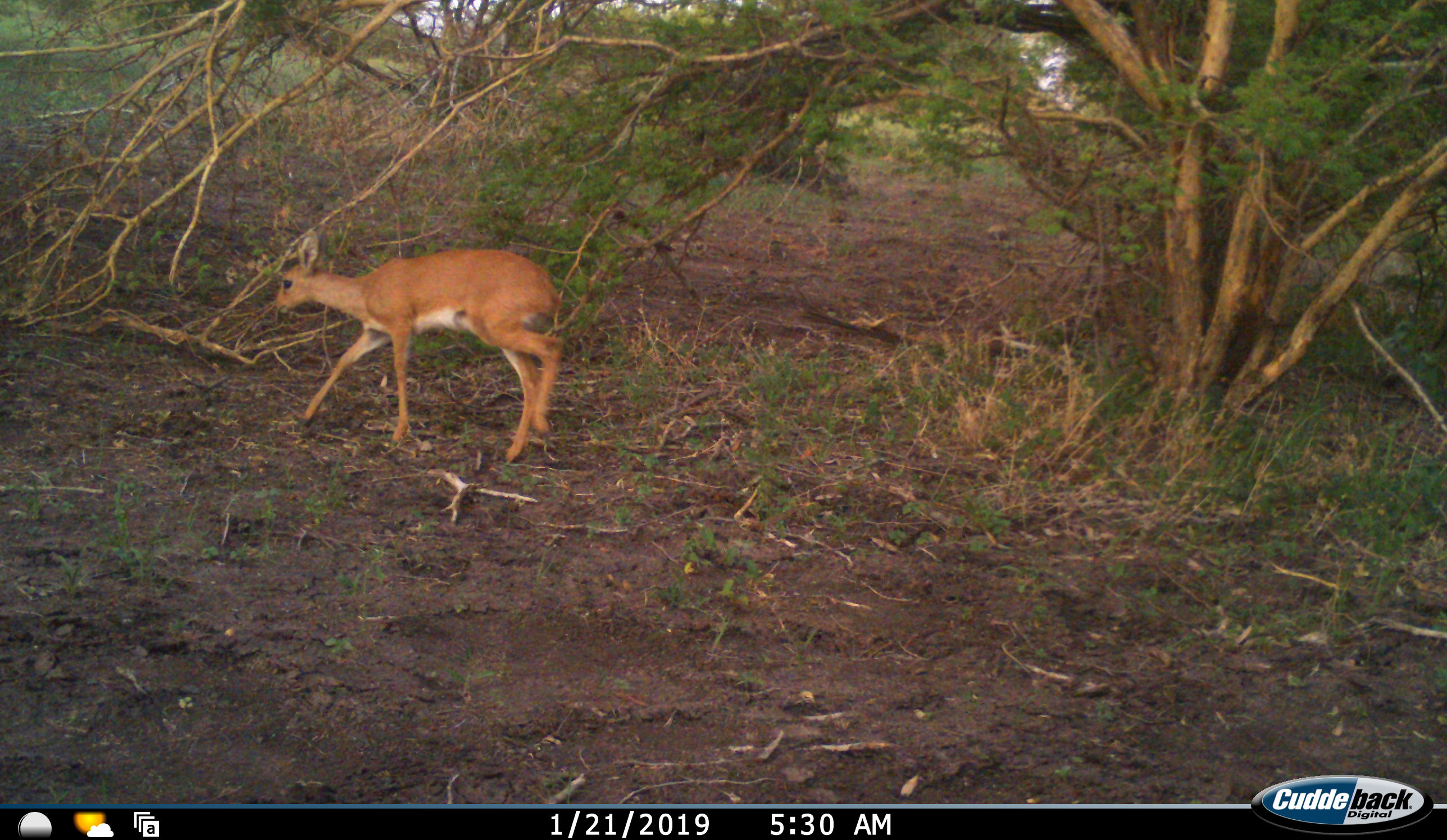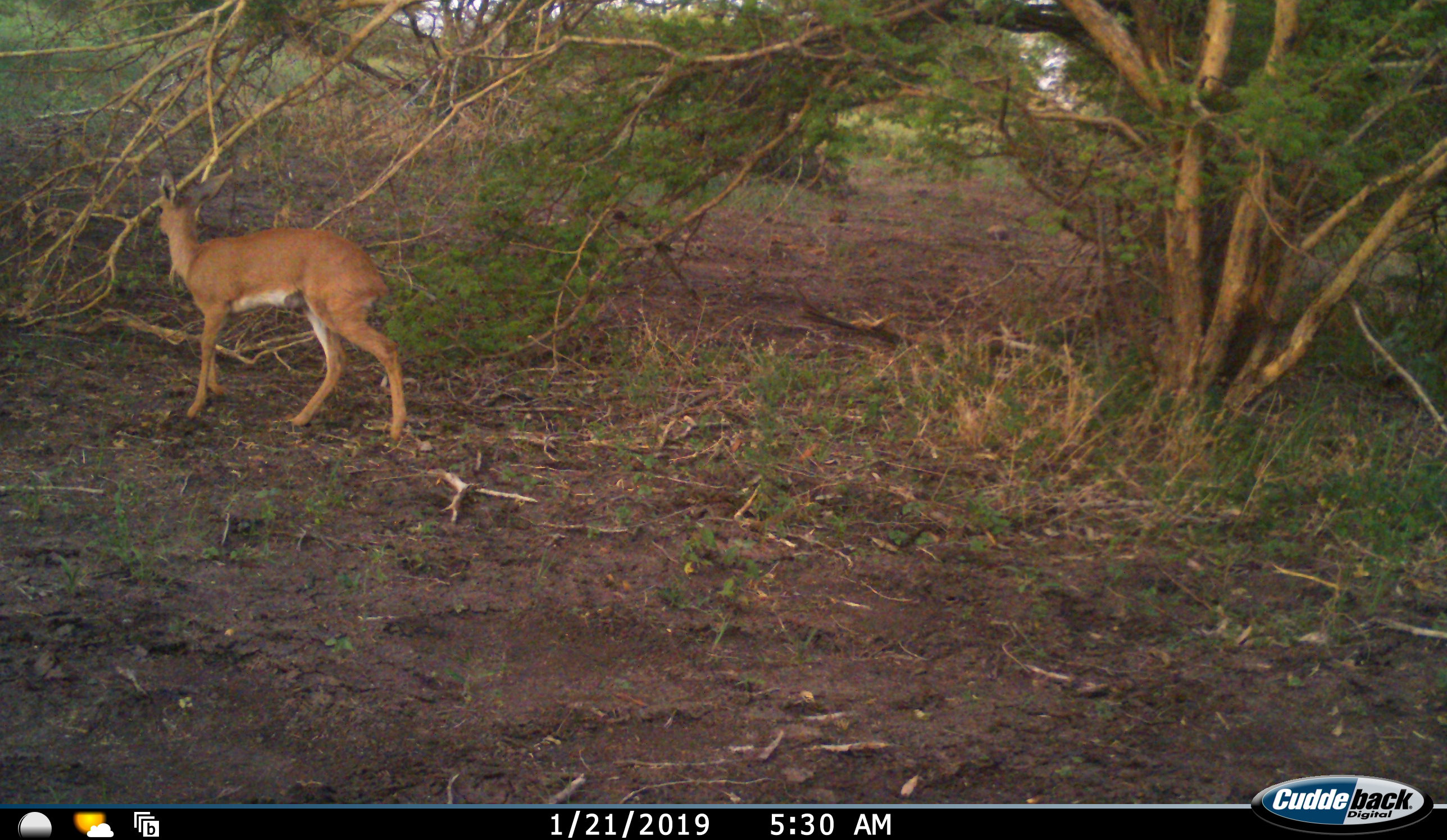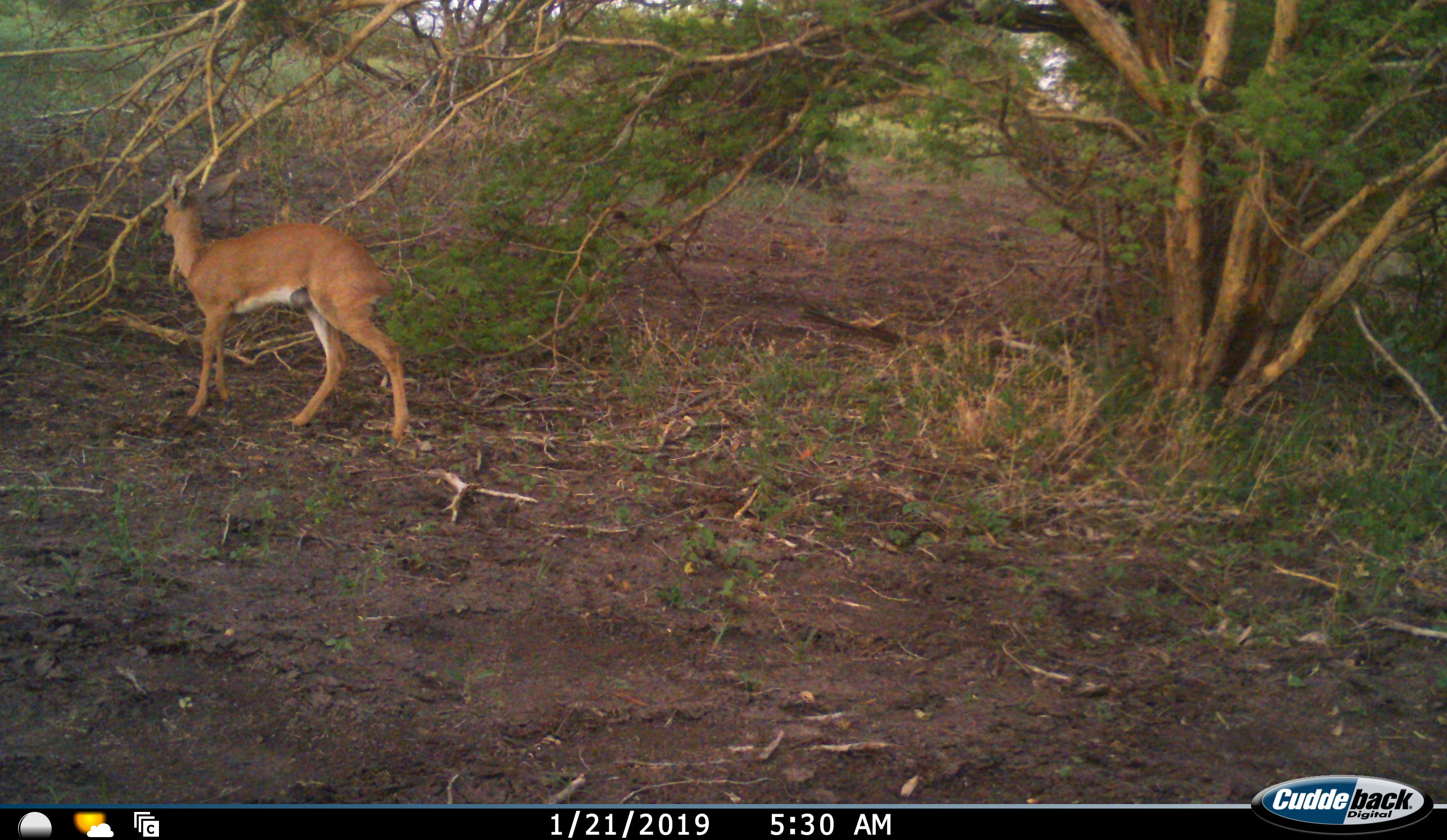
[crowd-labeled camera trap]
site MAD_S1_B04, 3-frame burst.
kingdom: Animalia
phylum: Chordata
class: Mammalia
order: Artiodactyla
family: Bovidae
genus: Raphicerus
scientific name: Raphicerus campestris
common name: steenbok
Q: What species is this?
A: Steenbok (Raphicerus campestris).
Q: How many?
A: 1.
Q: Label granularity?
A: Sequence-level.